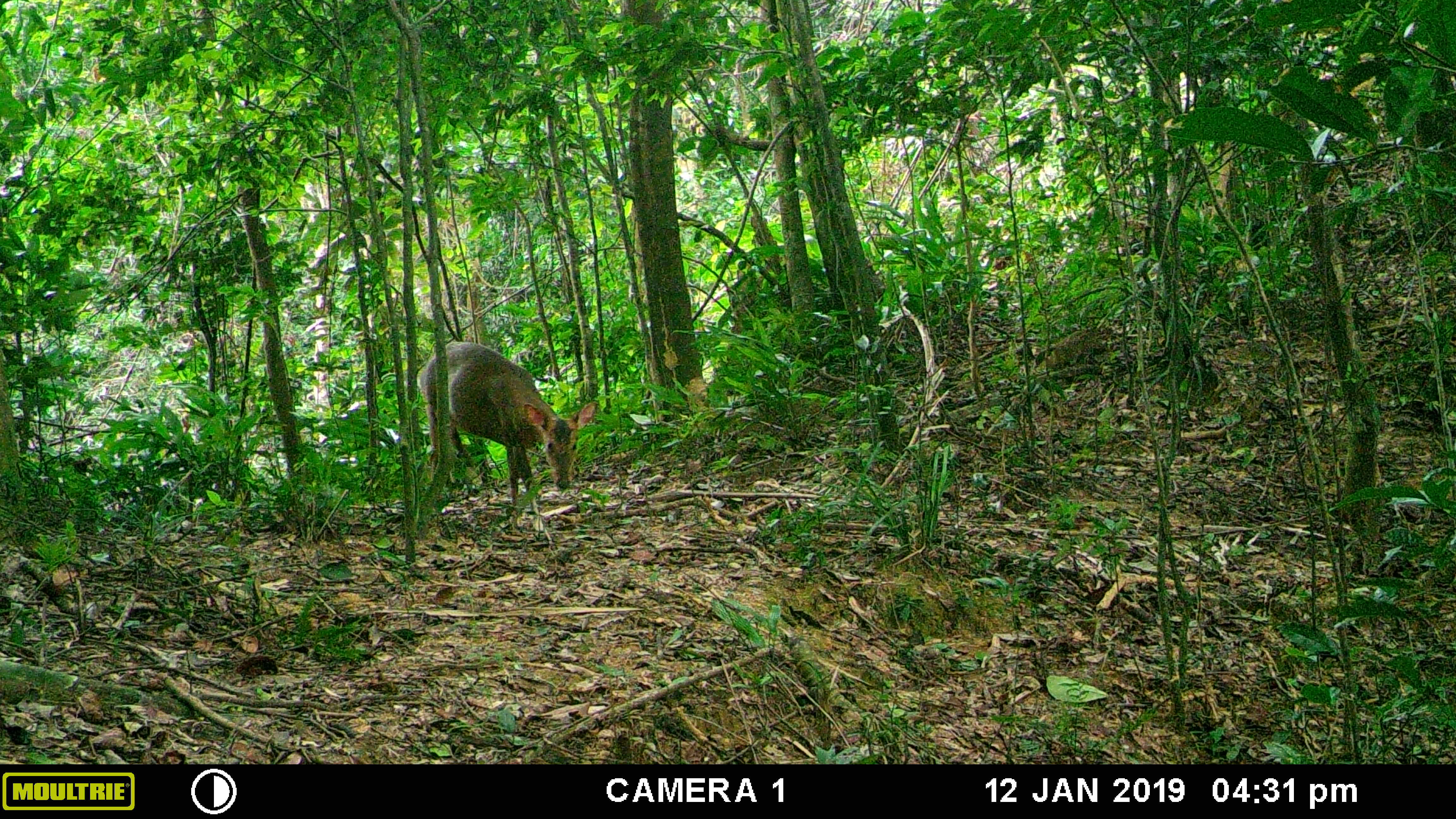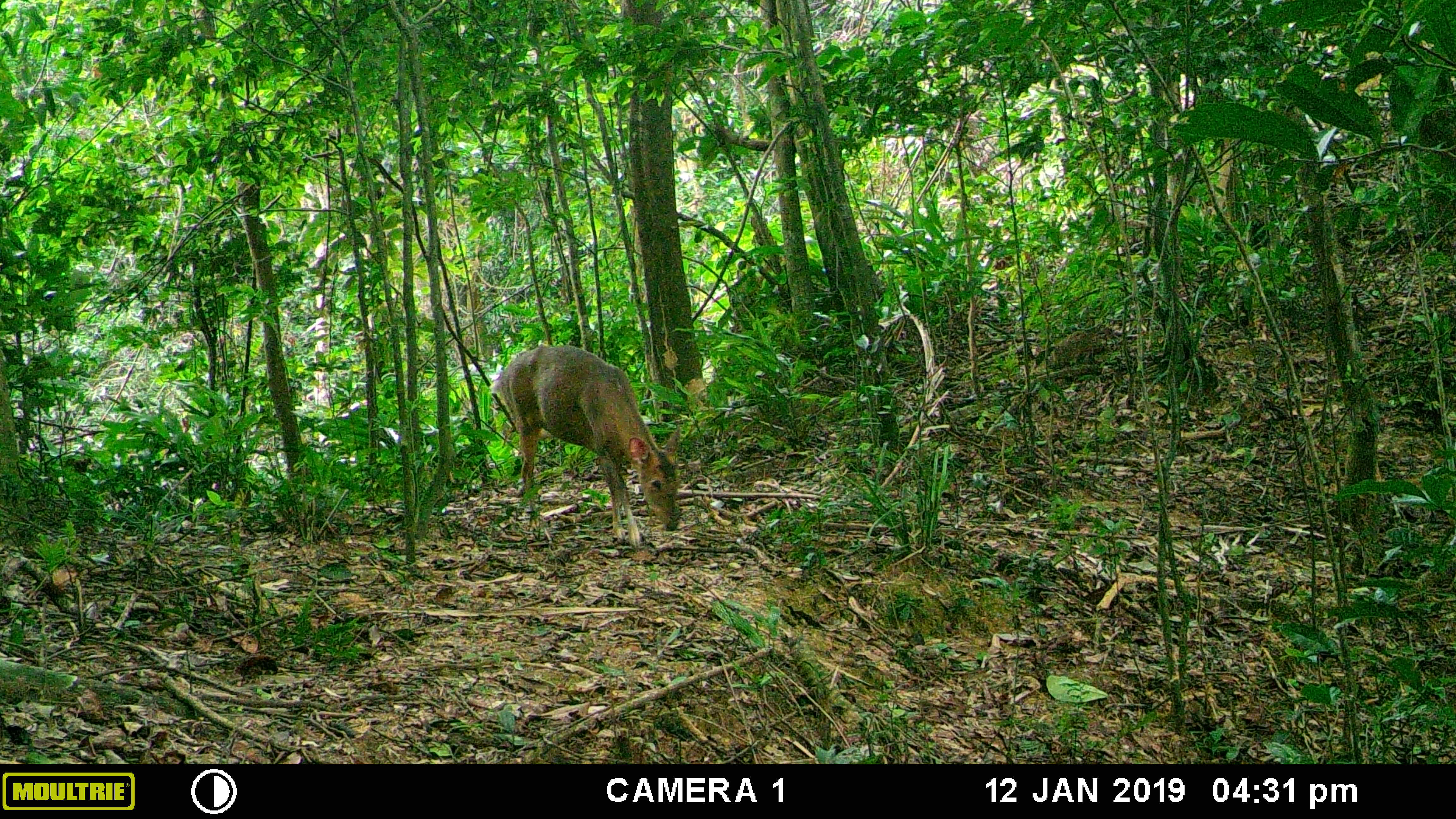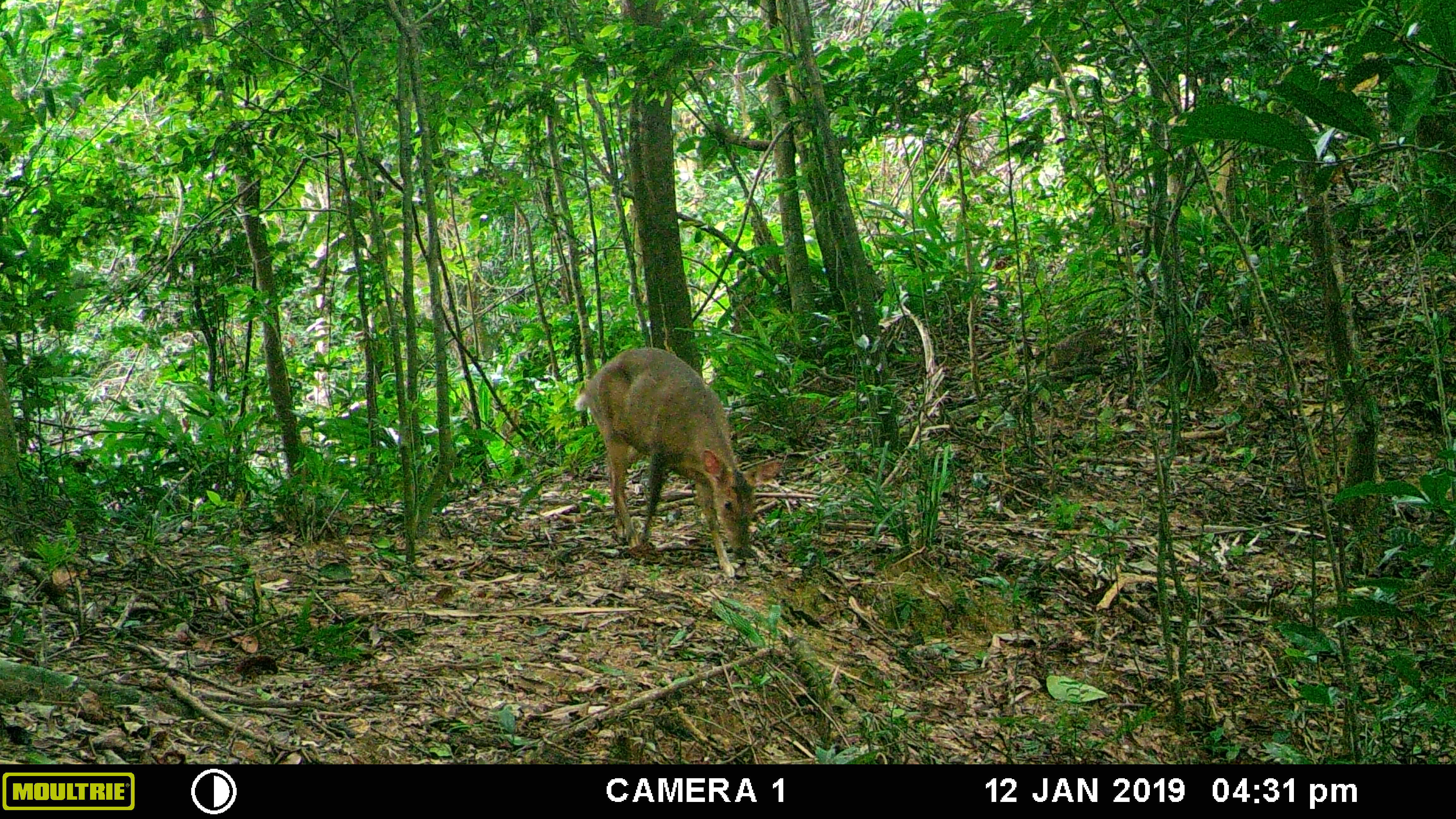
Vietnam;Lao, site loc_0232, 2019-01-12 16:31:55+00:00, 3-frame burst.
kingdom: Animalia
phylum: Chordata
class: Mammalia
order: Artiodactyla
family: Cervidae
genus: Muntiacus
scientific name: Muntiacus vuquangensis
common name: large-antlered muntjac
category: large antlered muntjac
Large antlered muntjac (large-antlered muntjac) (Muntiacus vuquangensis). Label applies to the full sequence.